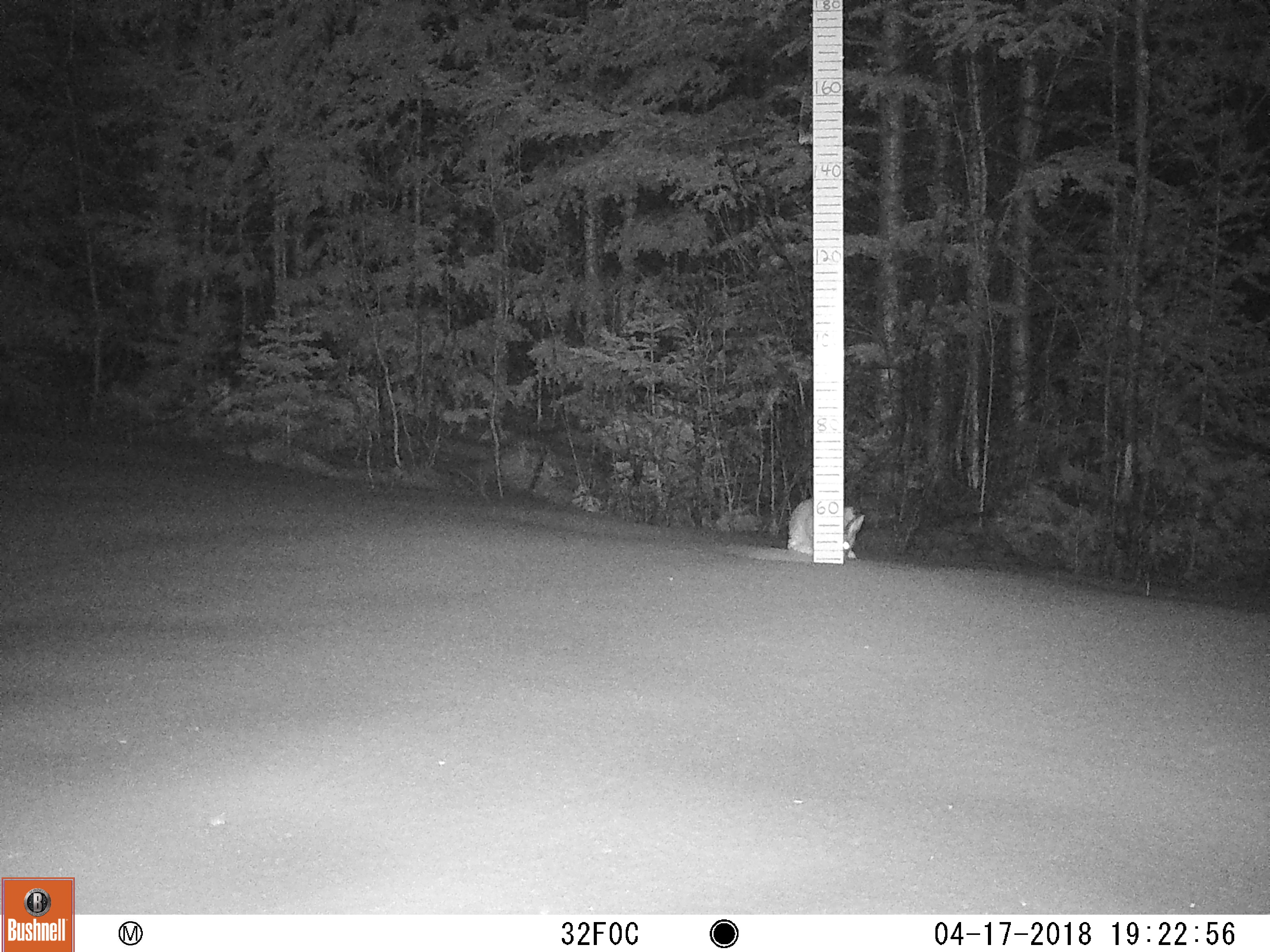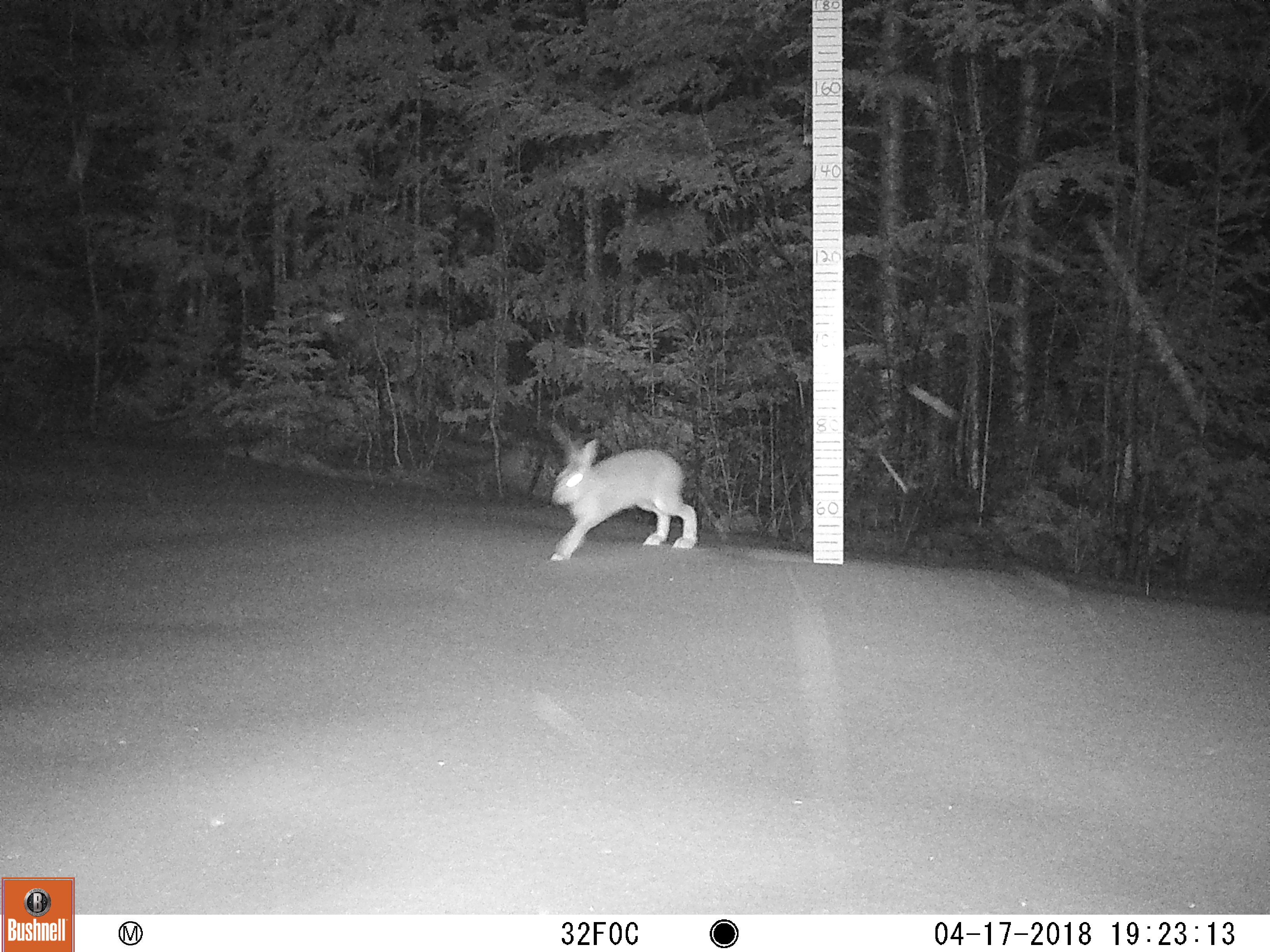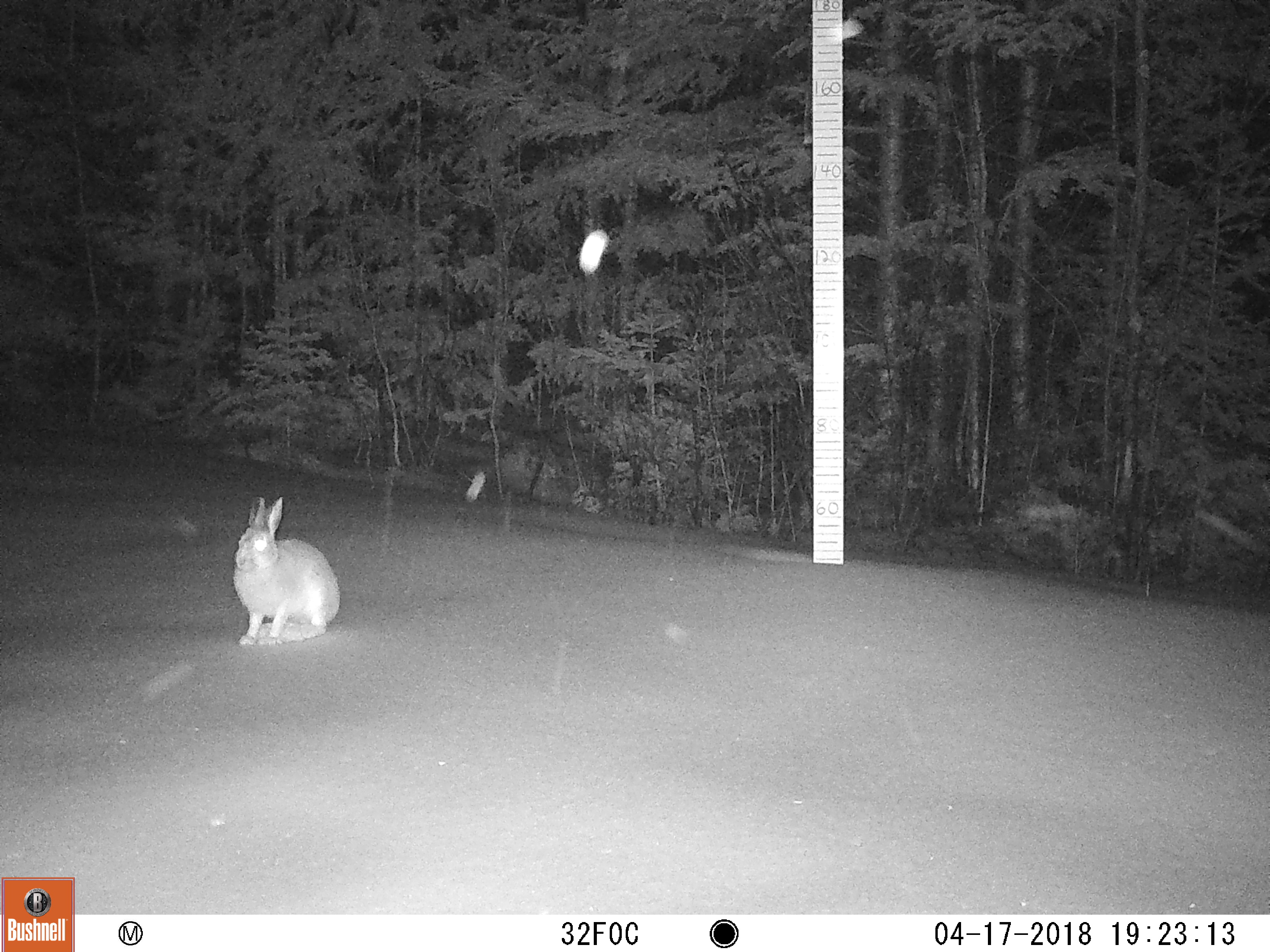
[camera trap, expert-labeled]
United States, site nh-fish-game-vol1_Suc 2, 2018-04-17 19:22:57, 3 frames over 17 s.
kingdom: Animalia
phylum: Chordata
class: Mammalia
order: Lagomorpha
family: Leporidae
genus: Lepus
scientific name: Lepus americanus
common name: snowshoe hare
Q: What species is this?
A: Snowshoe hare (Lepus americanus).